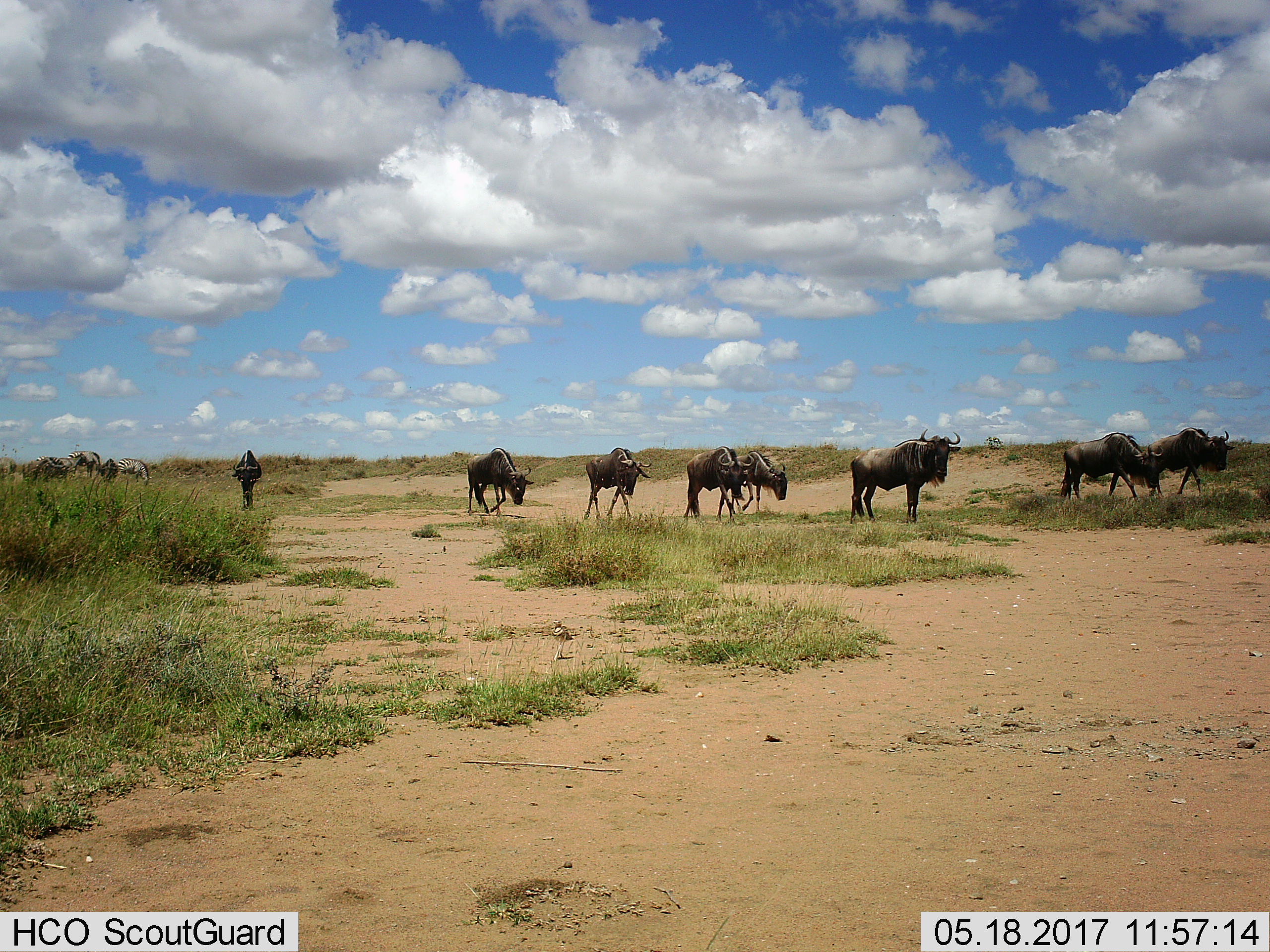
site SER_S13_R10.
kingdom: Animalia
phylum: Chordata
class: Mammalia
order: Artiodactyla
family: Bovidae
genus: Connochaetes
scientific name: Connochaetes taurinus taurinus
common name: blue wildebeest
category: wildebeestblue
Wildebeestblue (blue wildebeest) (Connochaetes taurinus taurinus), count 8. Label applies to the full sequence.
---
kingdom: Animalia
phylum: Chordata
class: Mammalia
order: Perissodactyla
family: Equidae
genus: Equus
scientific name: Equus quagga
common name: plains zebra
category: zebraplains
Zebraplains (plains zebra) (Equus quagga), count 3. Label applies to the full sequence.